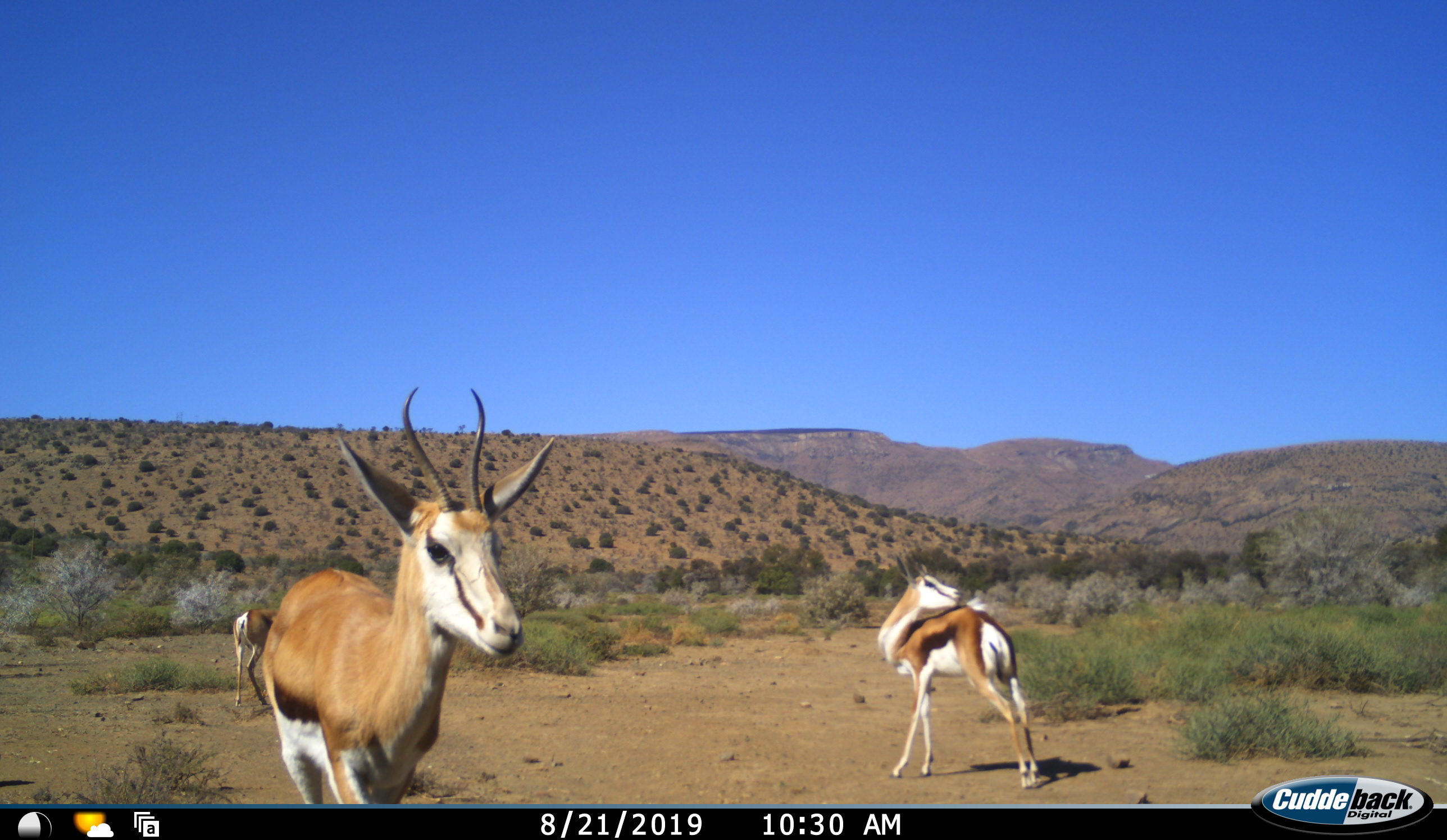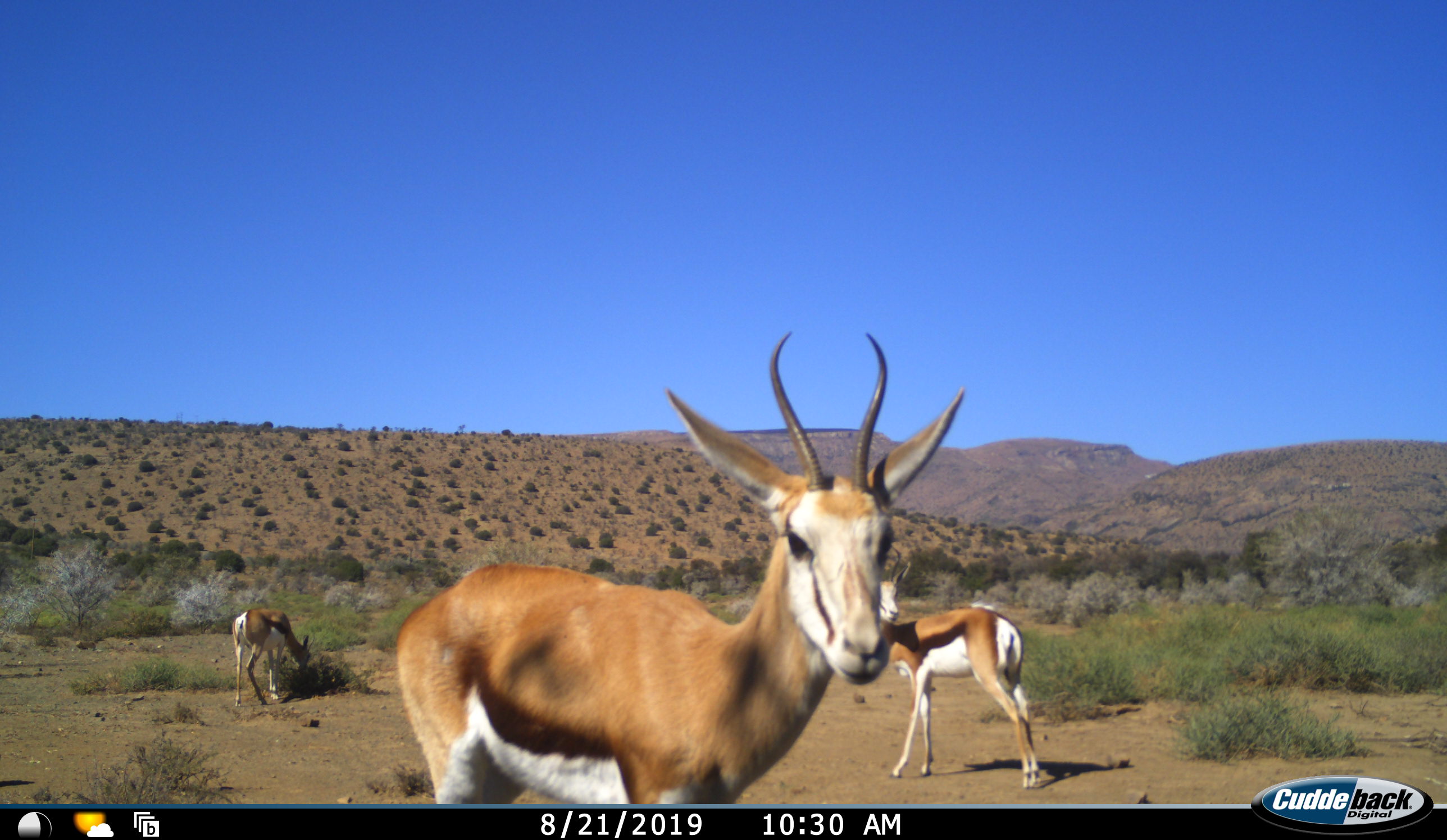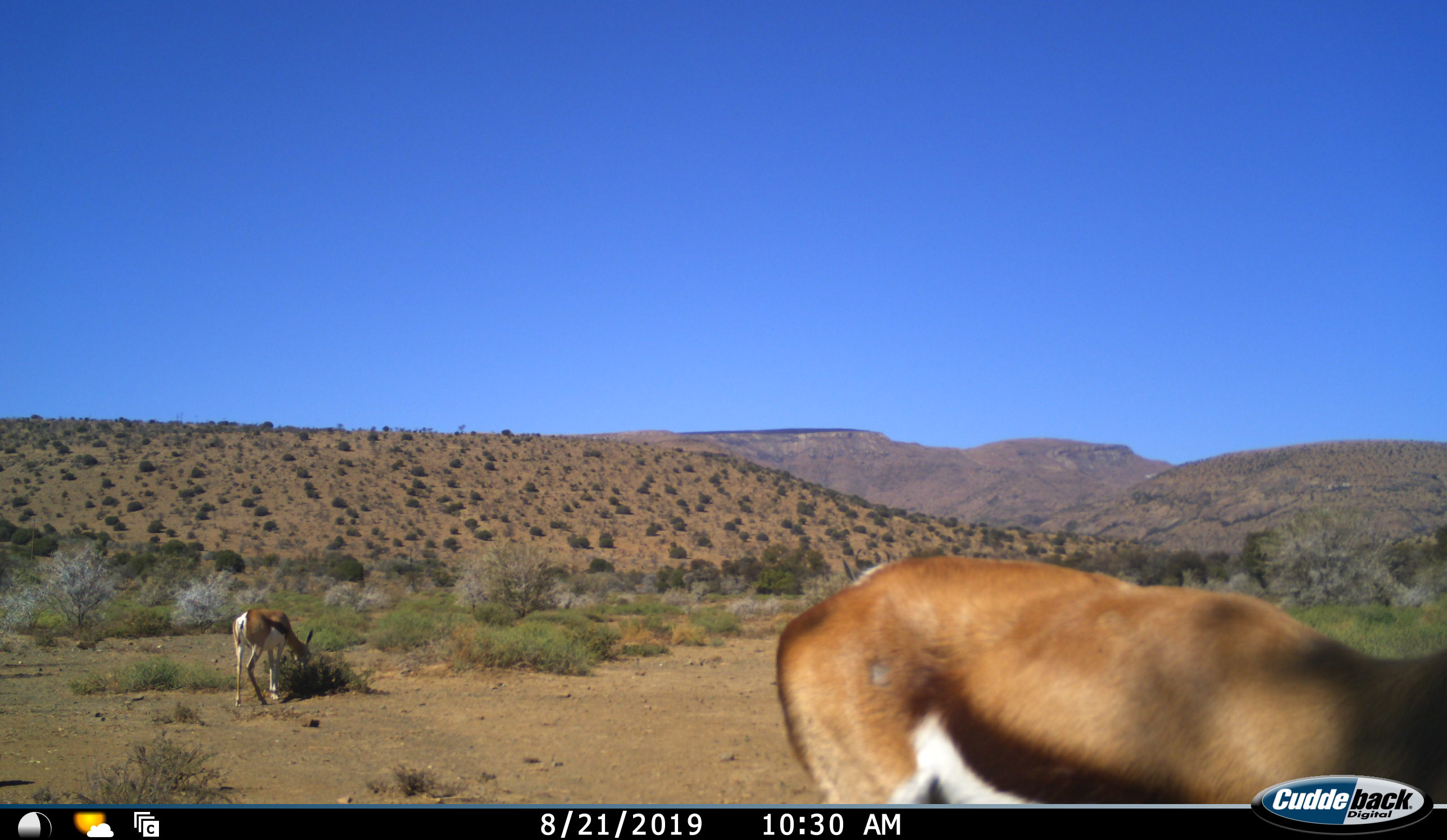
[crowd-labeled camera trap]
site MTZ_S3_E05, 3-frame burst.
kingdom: Animalia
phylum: Chordata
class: Mammalia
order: Artiodactyla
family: Bovidae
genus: Antidorcas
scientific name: Antidorcas marsupialis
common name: springbok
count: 3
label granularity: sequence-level